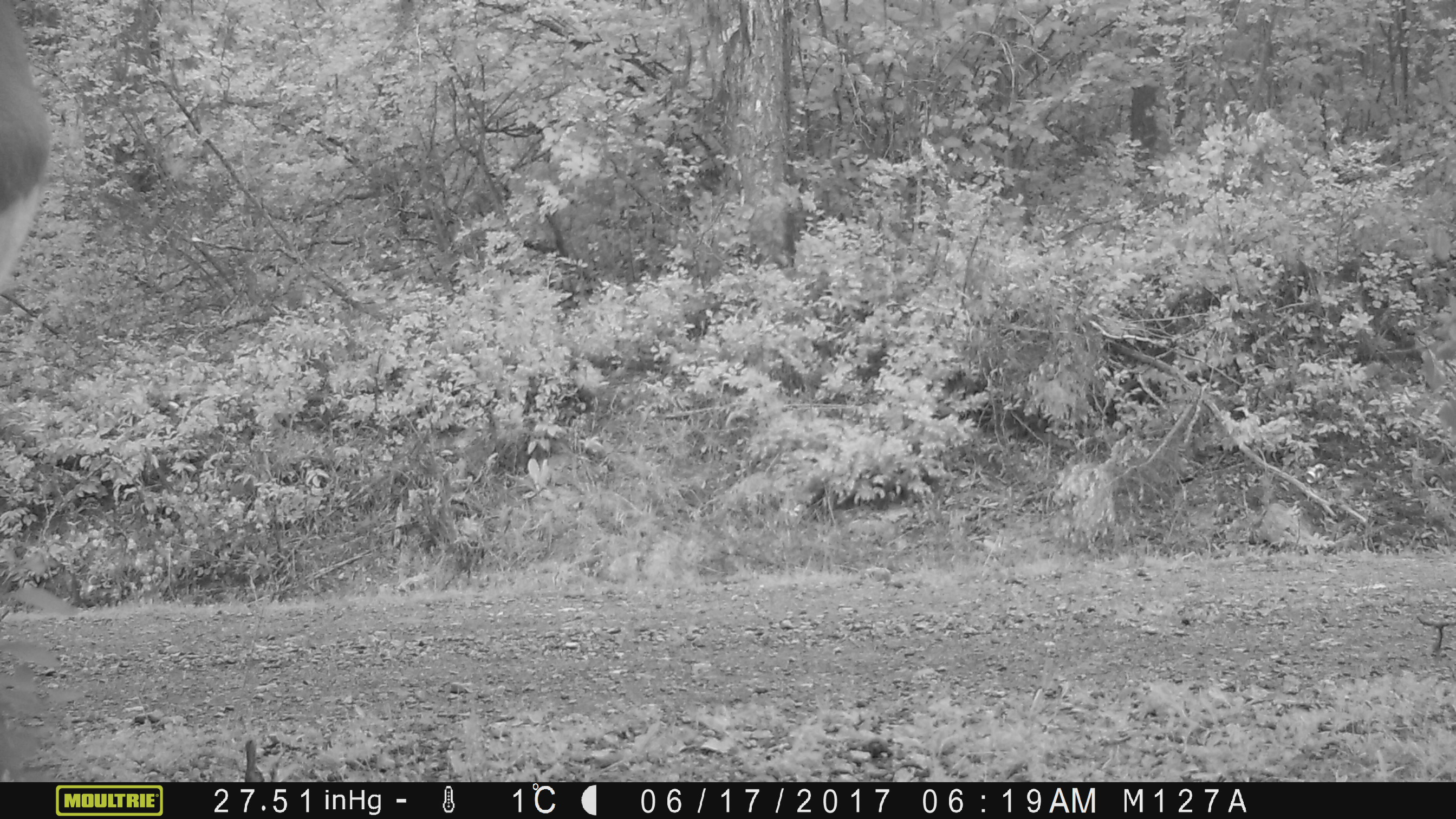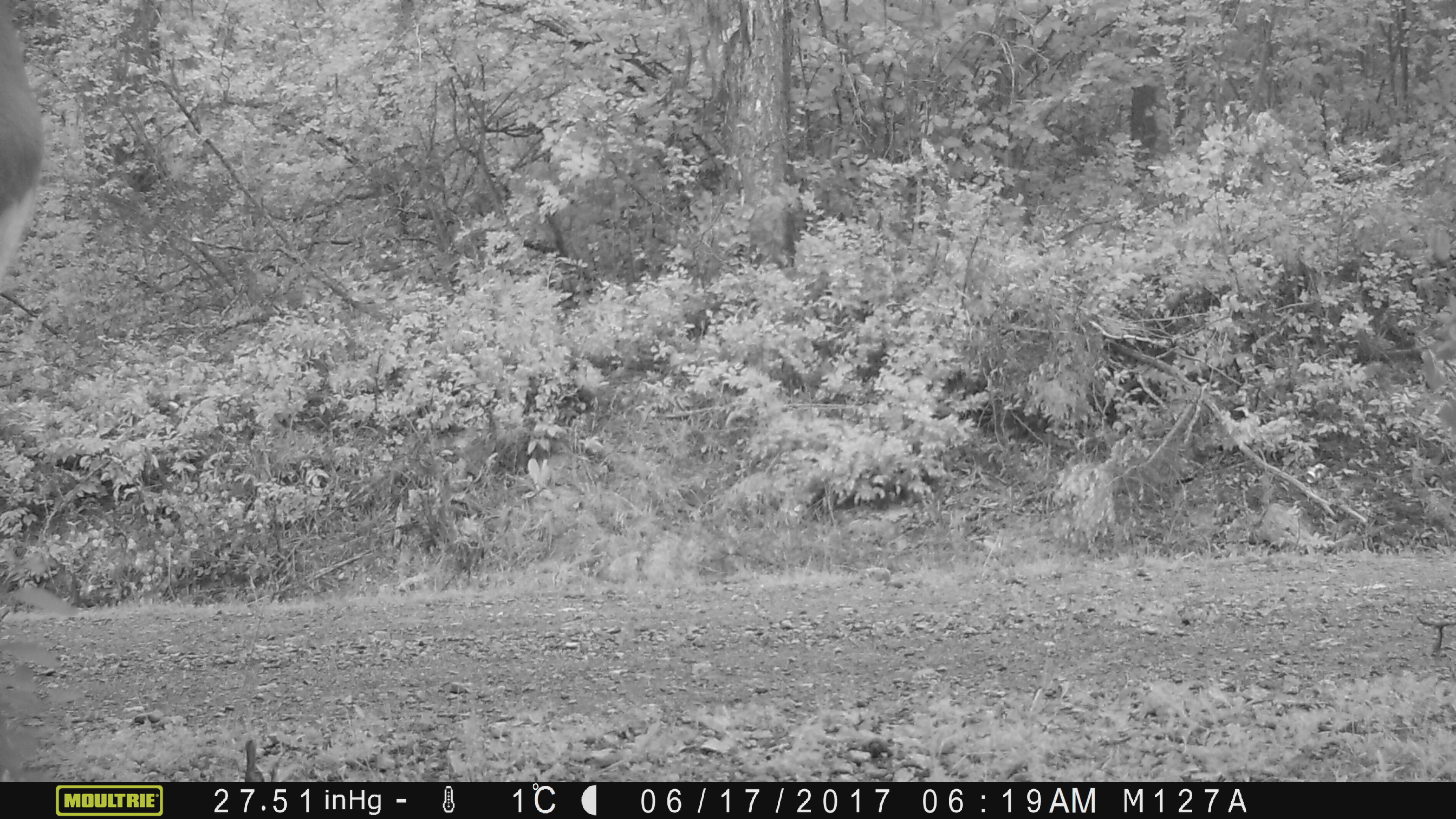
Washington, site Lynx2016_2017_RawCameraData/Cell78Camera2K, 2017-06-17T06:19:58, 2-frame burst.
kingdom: Animalia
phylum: Chordata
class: Mammalia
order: Artiodactyla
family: Bovidae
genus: Bos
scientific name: Bos taurus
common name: domestic cattle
Domestic cattle (Bos taurus). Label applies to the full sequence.